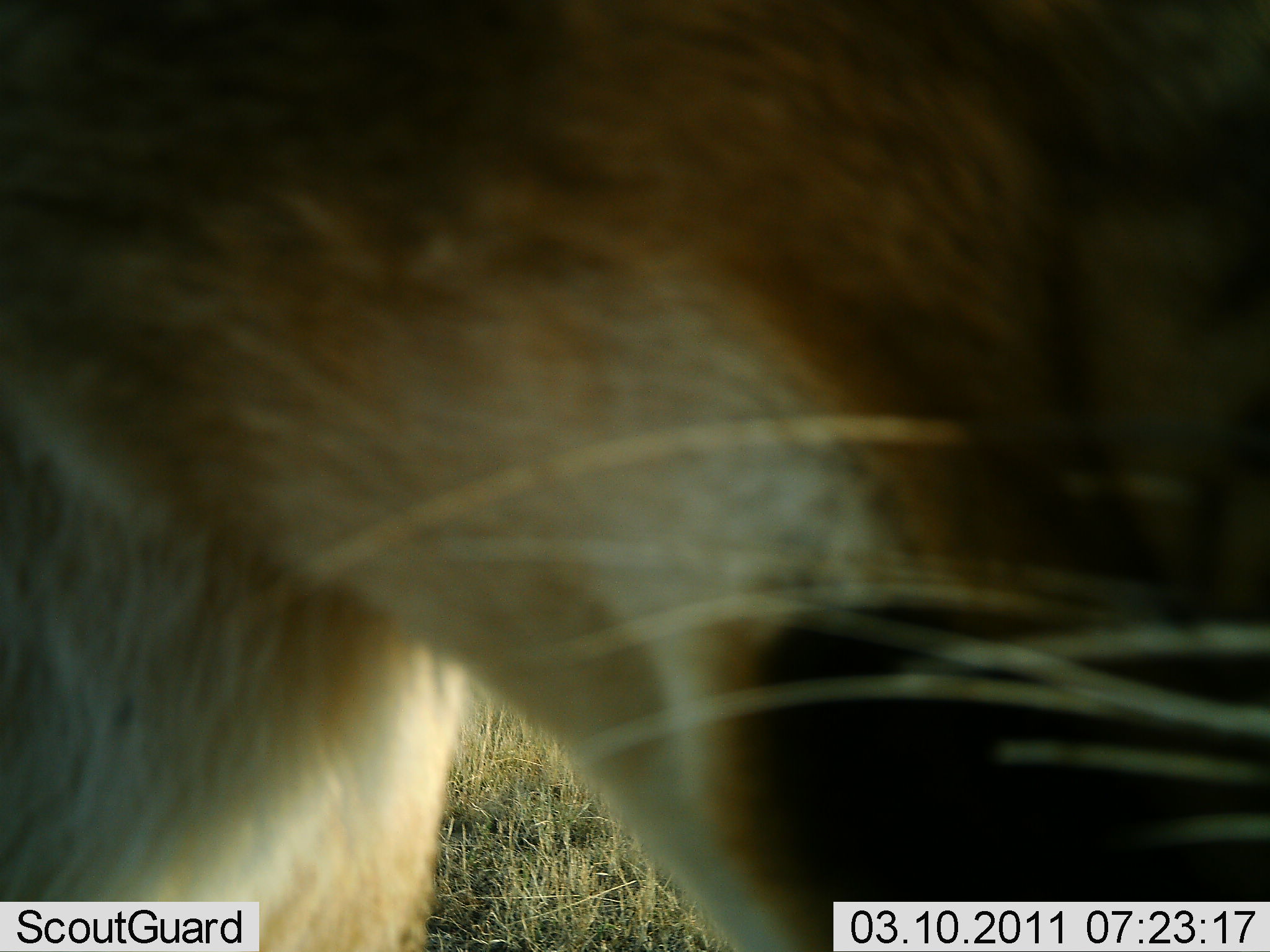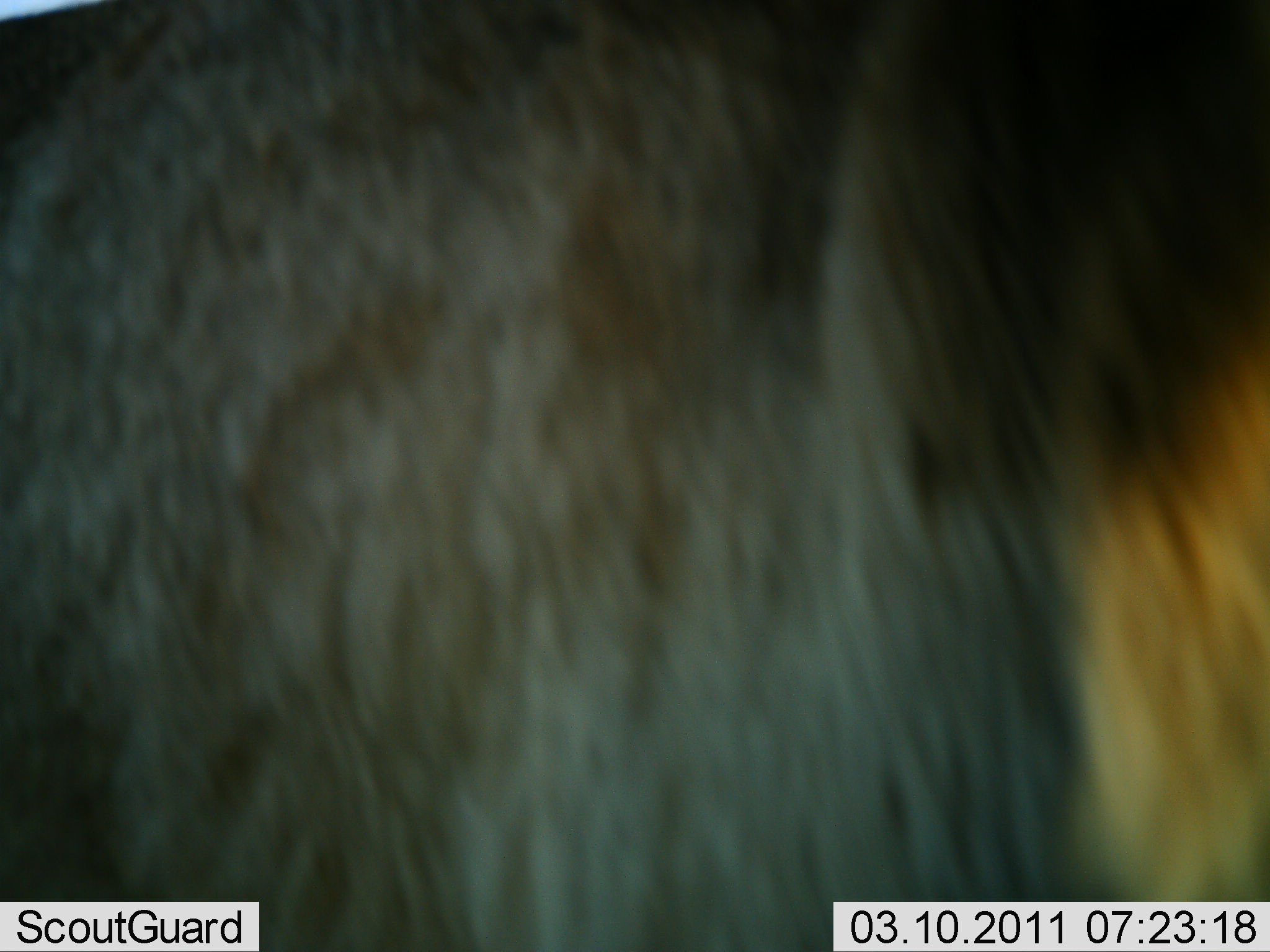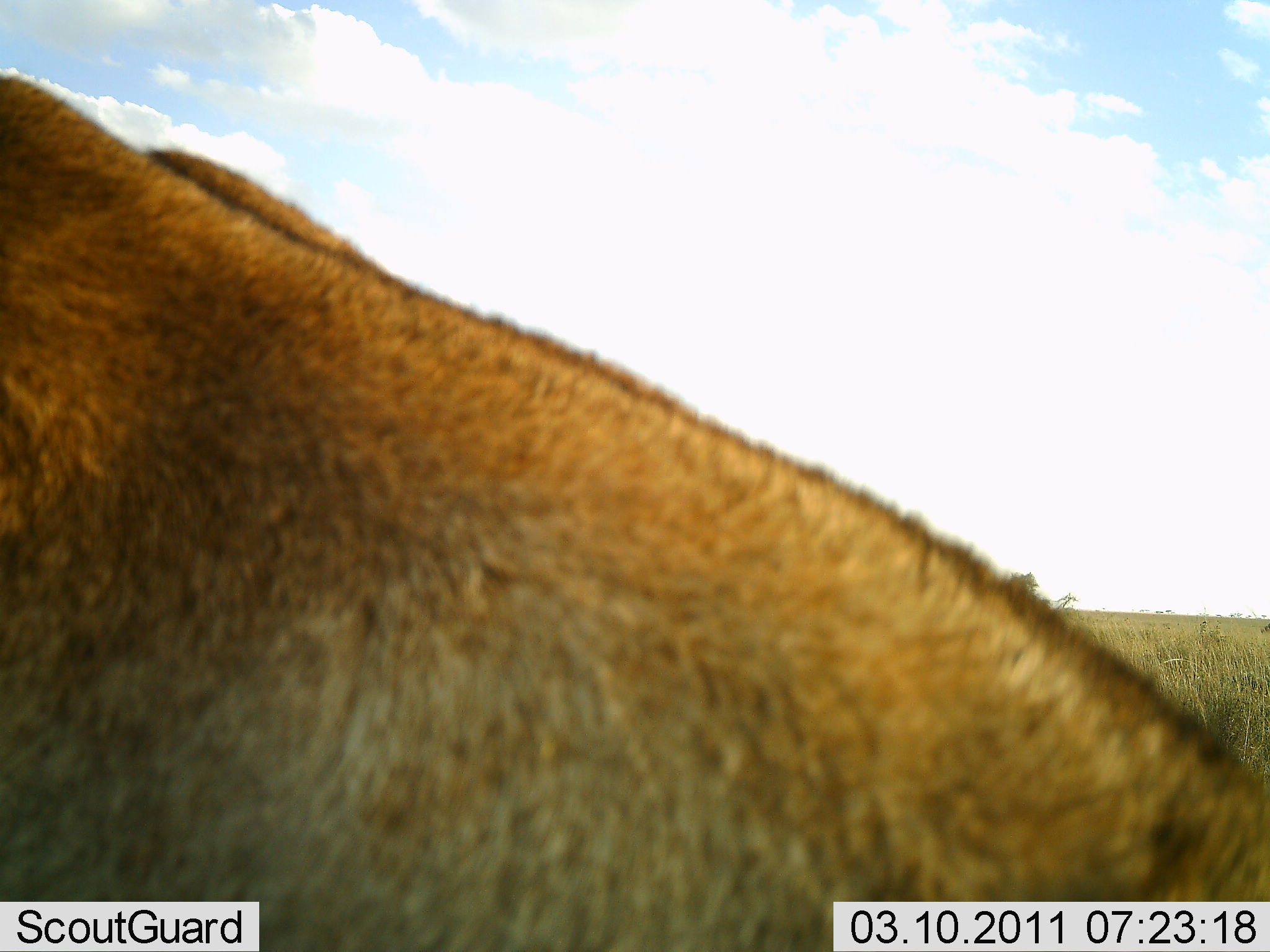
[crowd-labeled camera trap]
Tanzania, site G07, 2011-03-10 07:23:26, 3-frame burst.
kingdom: Animalia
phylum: Chordata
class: Mammalia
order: Carnivora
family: Felidae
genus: Panthera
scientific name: Panthera leo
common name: lion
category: lionfemale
Lionfemale (lion) (Panthera leo), count 1. Behavior (volunteer vote fractions): standing 33%, resting 17%, moving 50%, interacting 0%. Young present (vote fraction): 0%. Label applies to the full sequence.